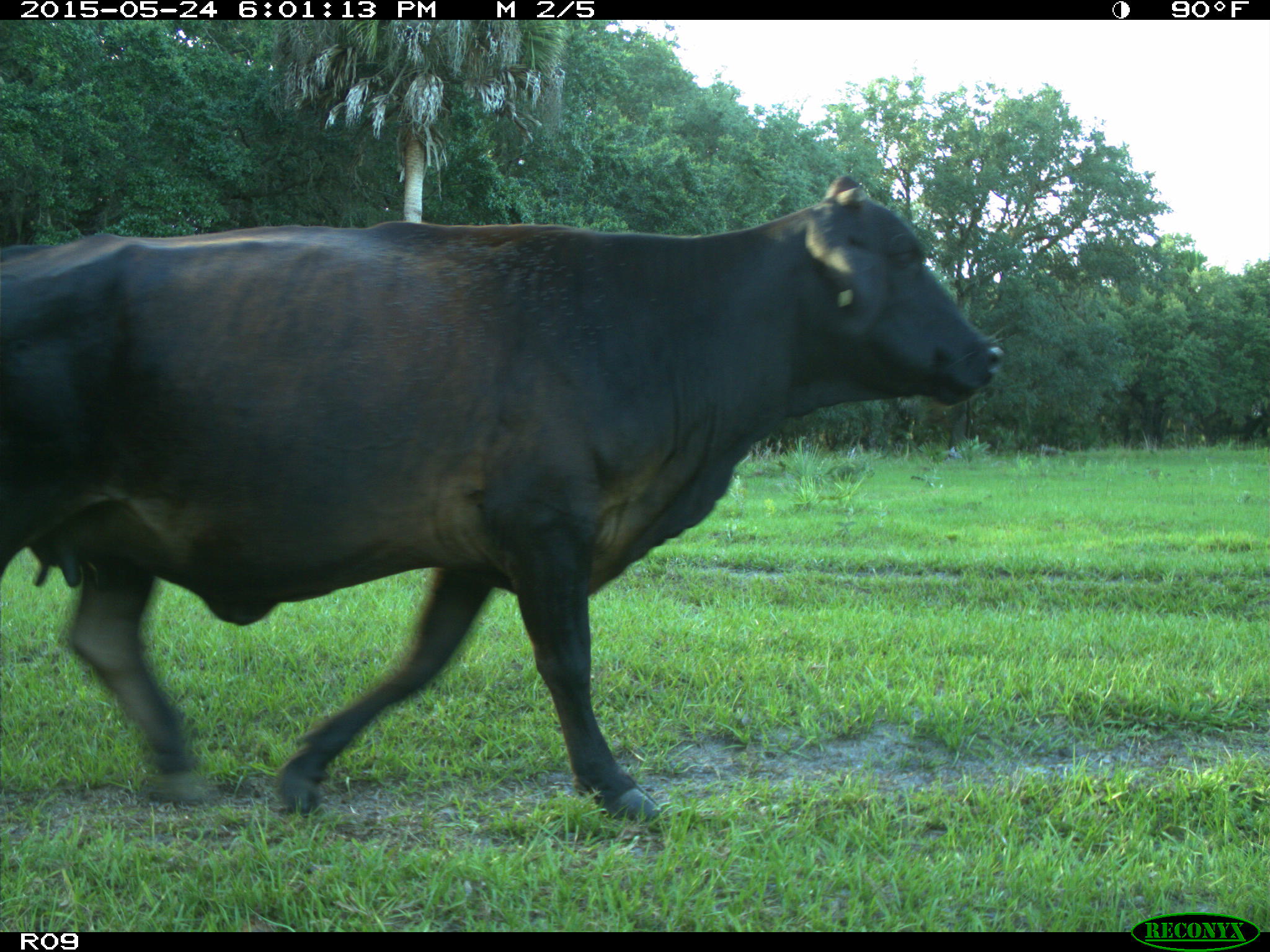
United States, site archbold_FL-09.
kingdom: Animalia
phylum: Chordata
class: Mammalia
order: Artiodactyla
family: Bovidae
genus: Bos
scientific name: Bos taurus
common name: domestic cow